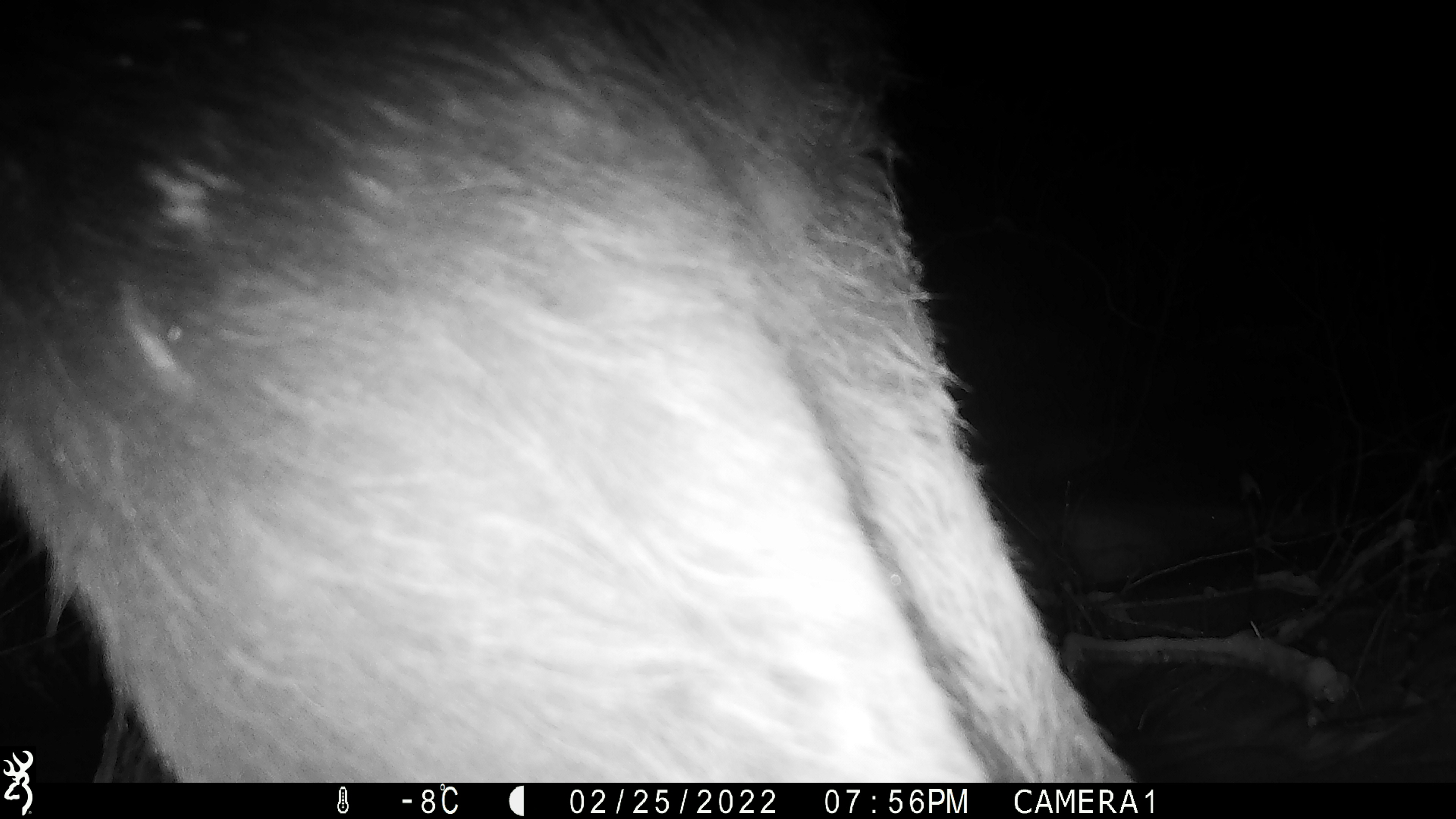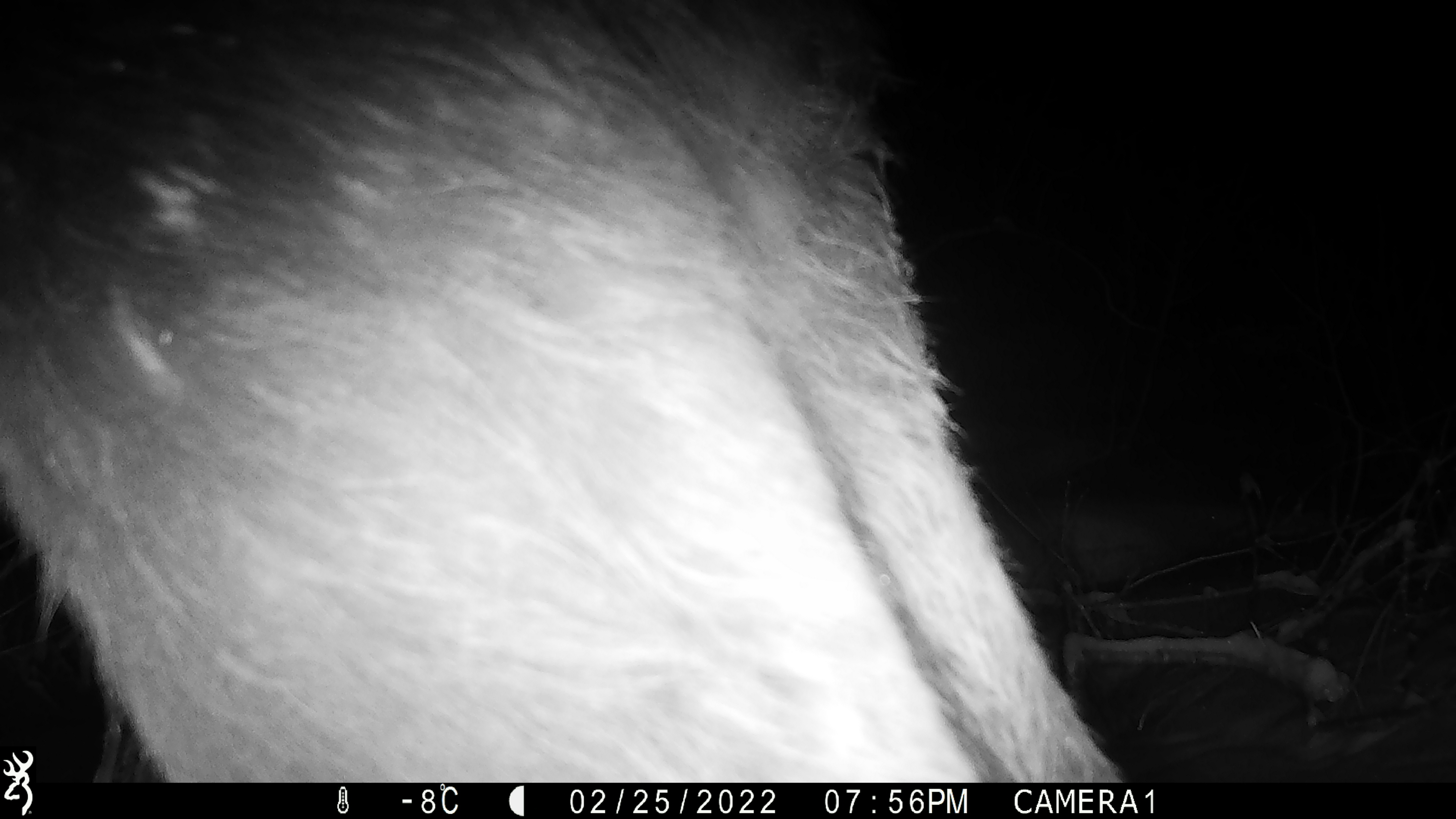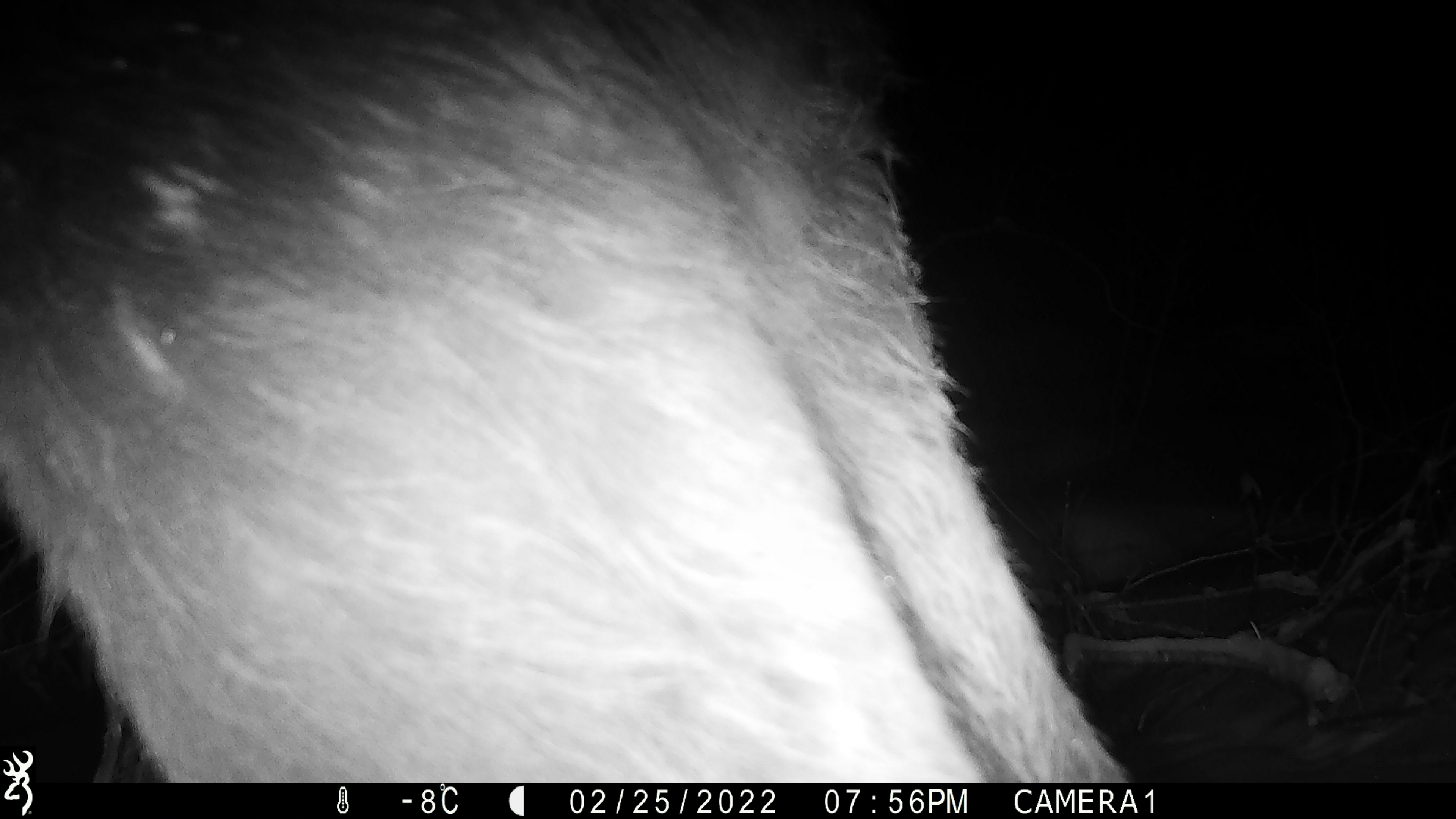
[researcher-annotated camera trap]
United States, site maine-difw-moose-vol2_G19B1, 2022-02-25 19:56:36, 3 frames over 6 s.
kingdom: Animalia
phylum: Chordata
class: Mammalia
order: Artiodactyla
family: Cervidae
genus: Alces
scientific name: Alces alces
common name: moose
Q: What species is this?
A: Moose (Alces alces).